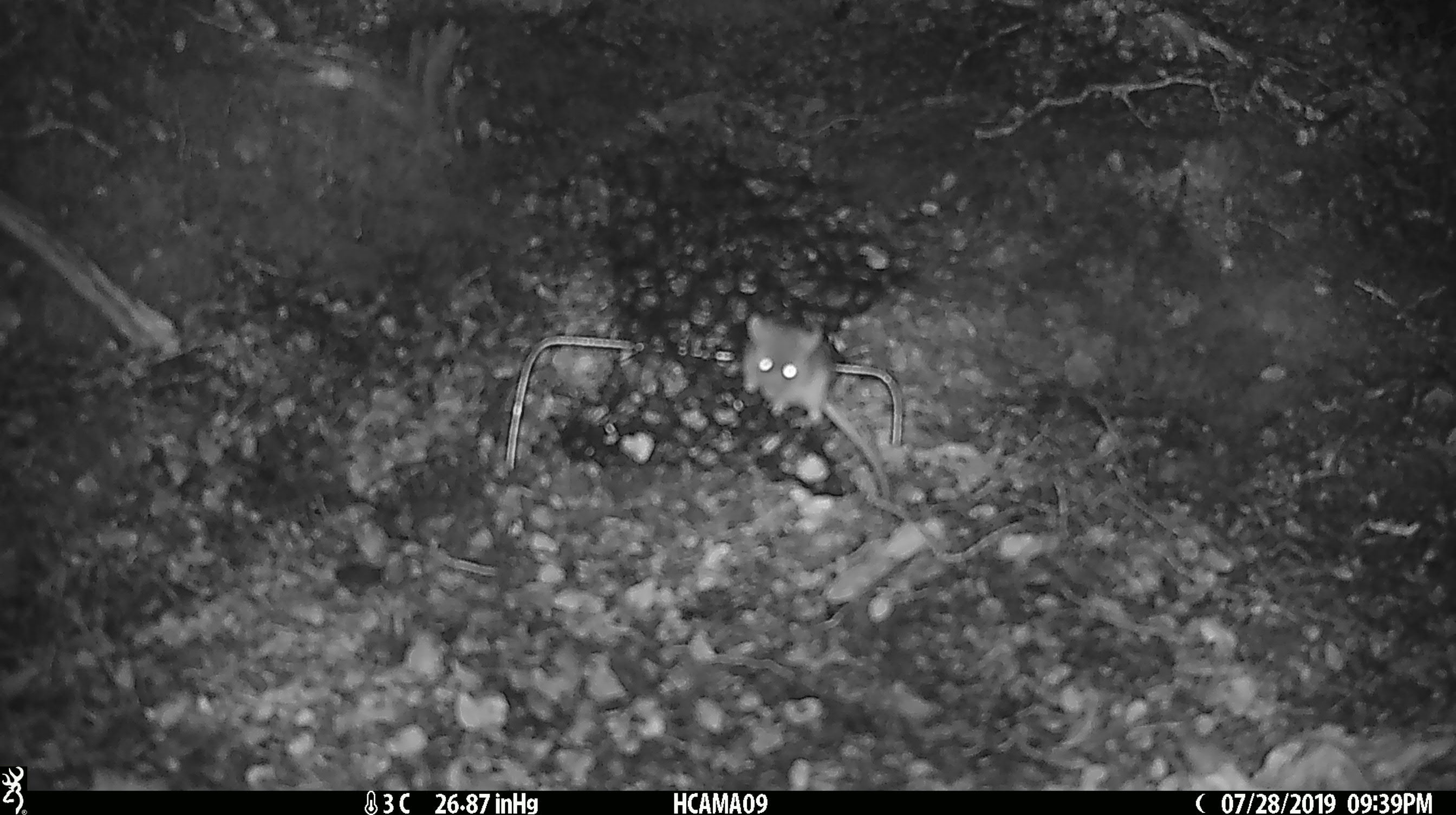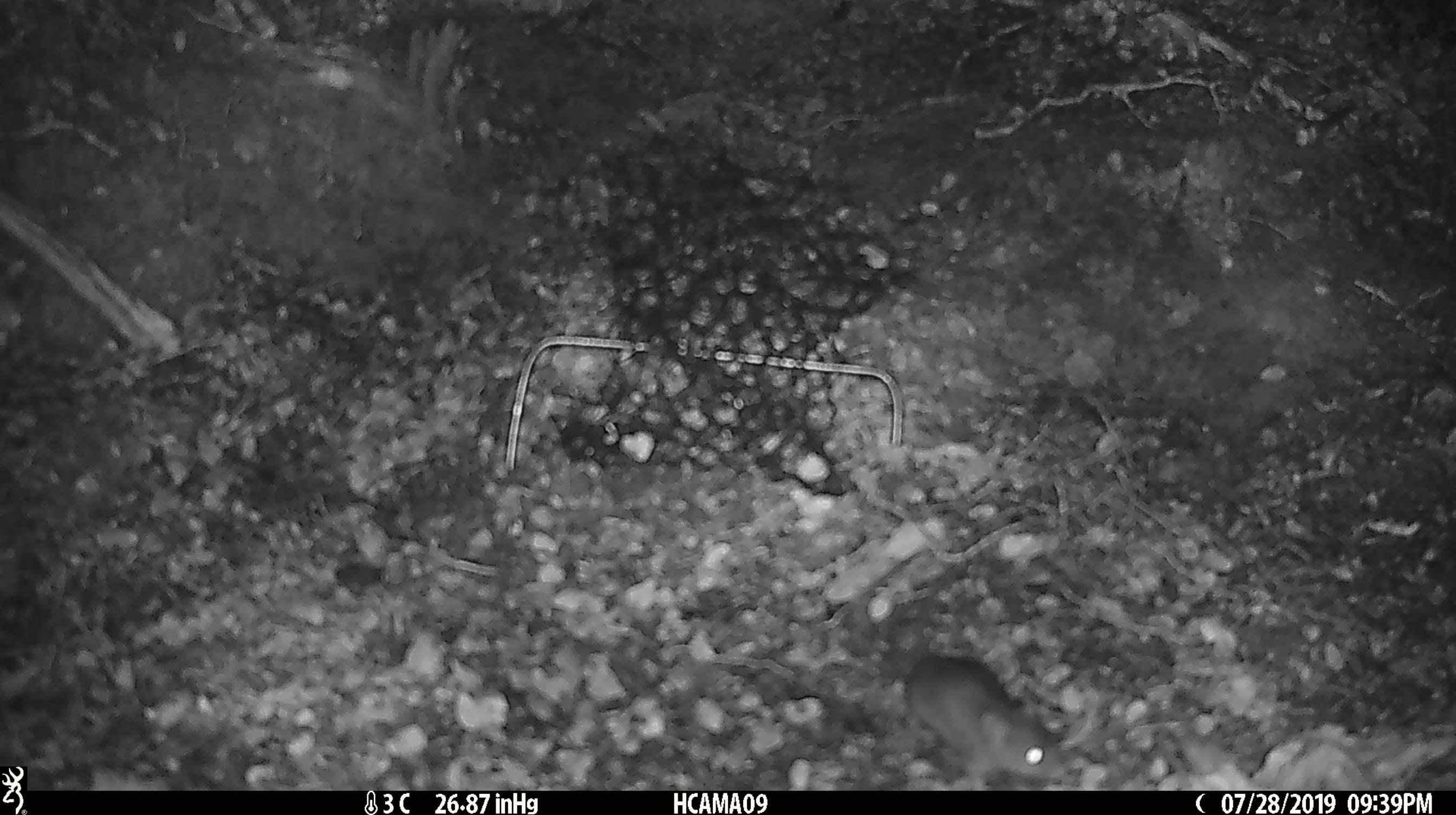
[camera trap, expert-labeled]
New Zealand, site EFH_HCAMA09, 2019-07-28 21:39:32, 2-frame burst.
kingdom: Animalia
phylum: Chordata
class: Mammalia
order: Rodentia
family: Muridae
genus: Mus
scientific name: Mus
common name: mouse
Mouse (Mus).